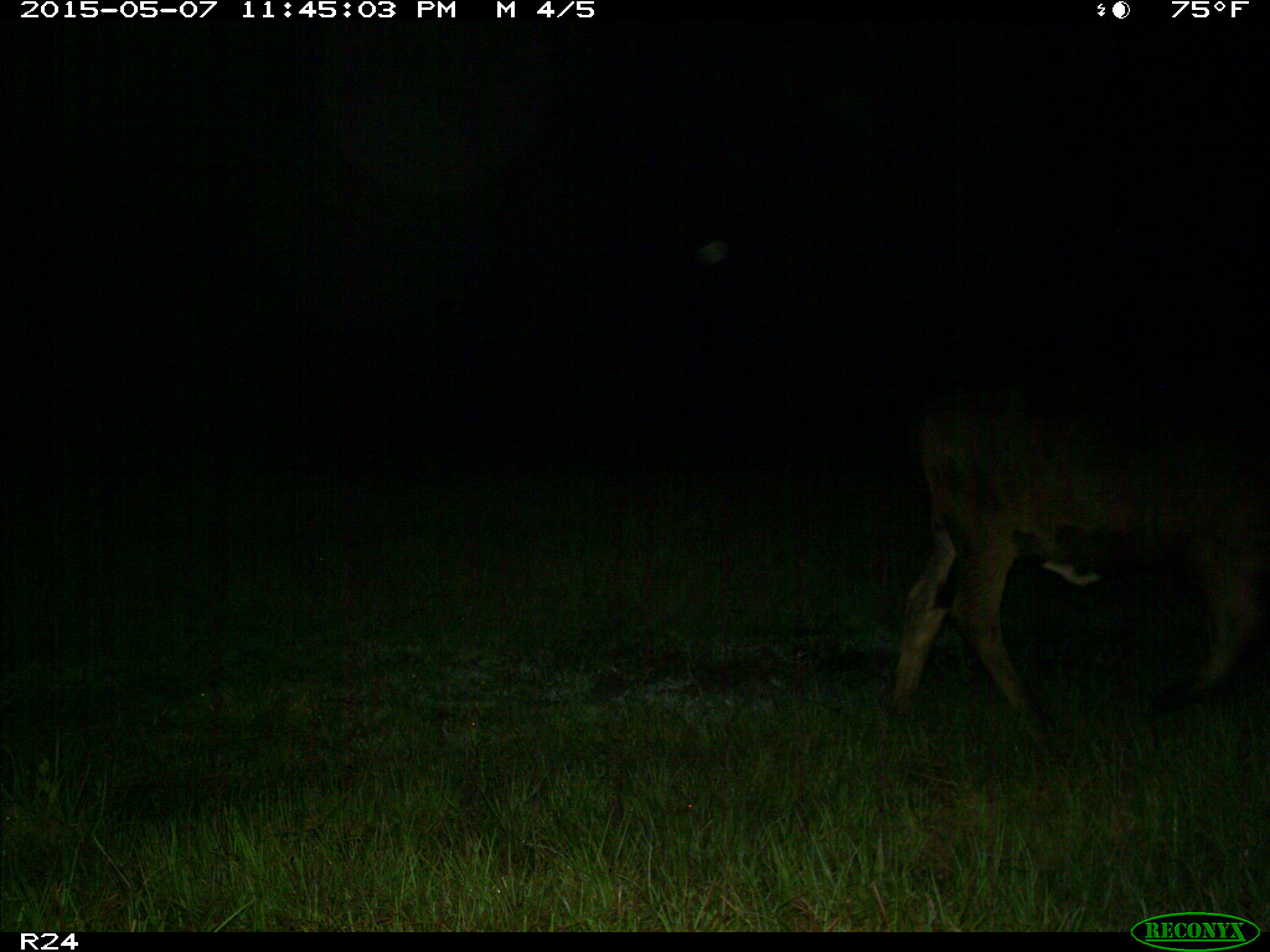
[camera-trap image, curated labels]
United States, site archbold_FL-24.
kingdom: Animalia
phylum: Chordata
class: Mammalia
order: Artiodactyla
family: Bovidae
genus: Bos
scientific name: Bos taurus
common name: domestic cow